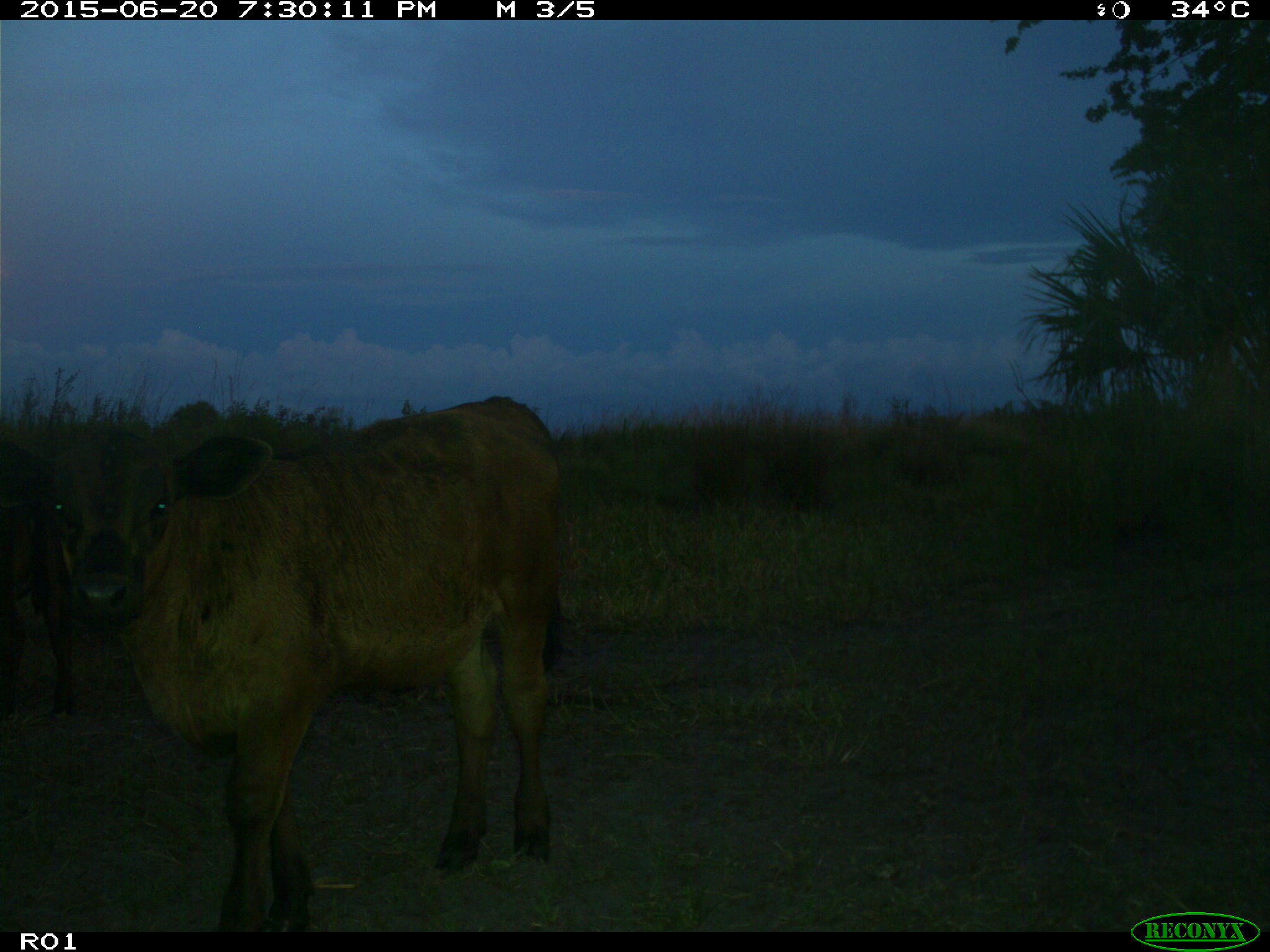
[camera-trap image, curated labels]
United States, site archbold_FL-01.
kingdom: Animalia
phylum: Chordata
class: Mammalia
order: Artiodactyla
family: Bovidae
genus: Bos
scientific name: Bos taurus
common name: domestic cow